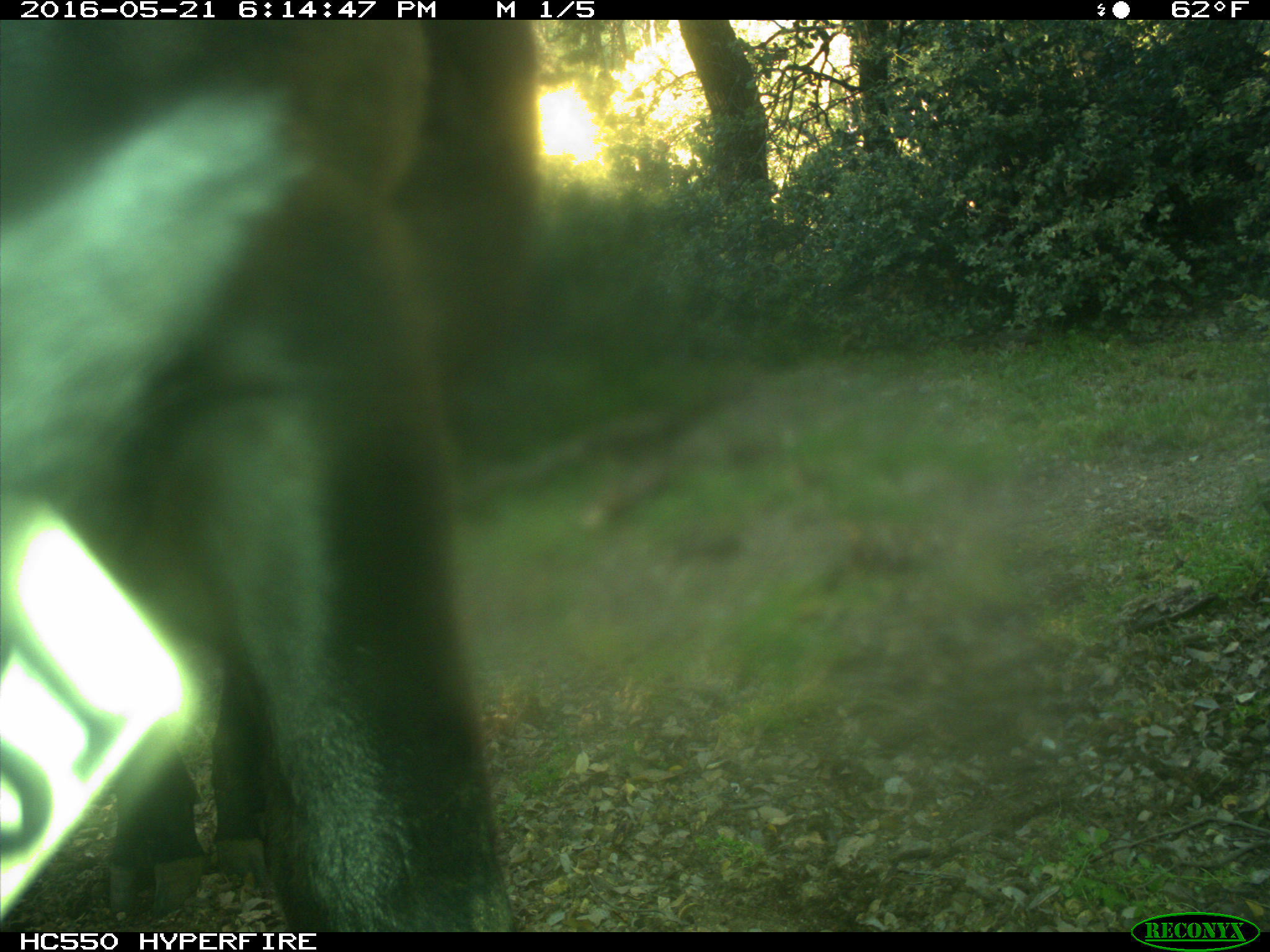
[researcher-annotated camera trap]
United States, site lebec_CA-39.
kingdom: Animalia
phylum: Chordata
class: Mammalia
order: Artiodactyla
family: Bovidae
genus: Bos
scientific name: Bos taurus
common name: domestic cow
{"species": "Bos taurus (domestic cow)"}